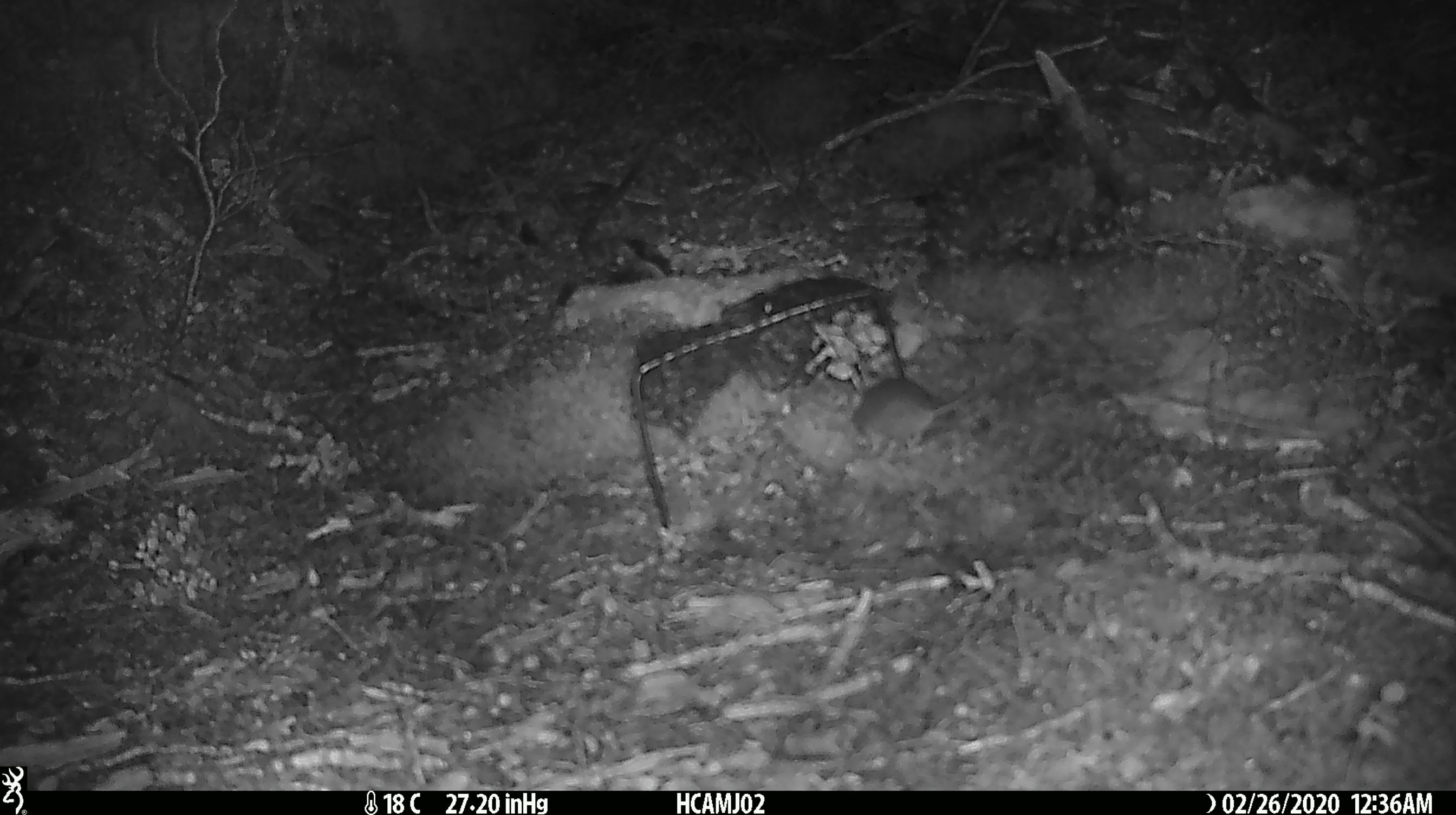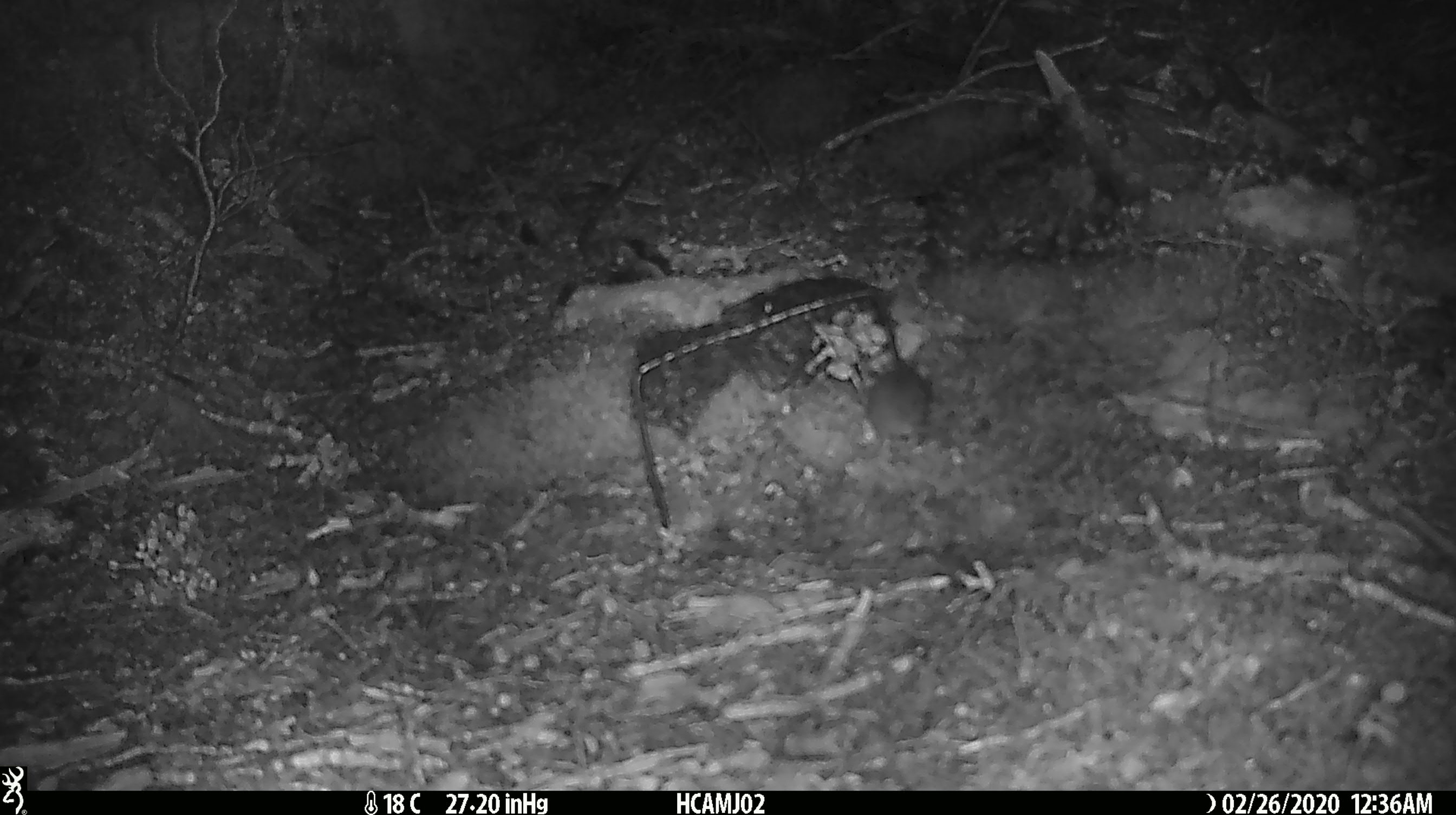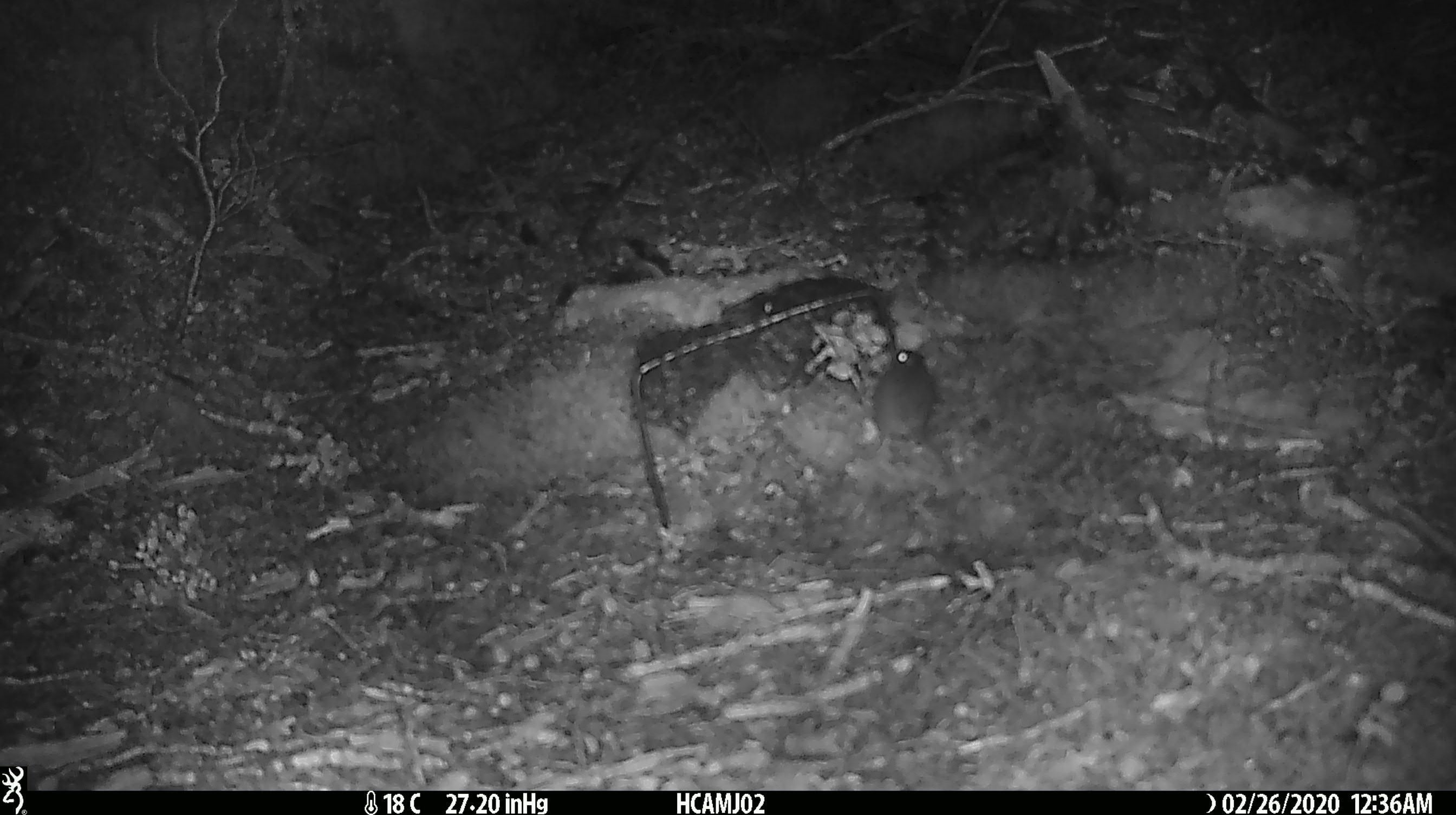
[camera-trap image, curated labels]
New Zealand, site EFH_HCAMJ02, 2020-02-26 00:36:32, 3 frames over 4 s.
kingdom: Animalia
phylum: Chordata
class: Mammalia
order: Rodentia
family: Muridae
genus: Mus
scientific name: Mus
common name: mouse